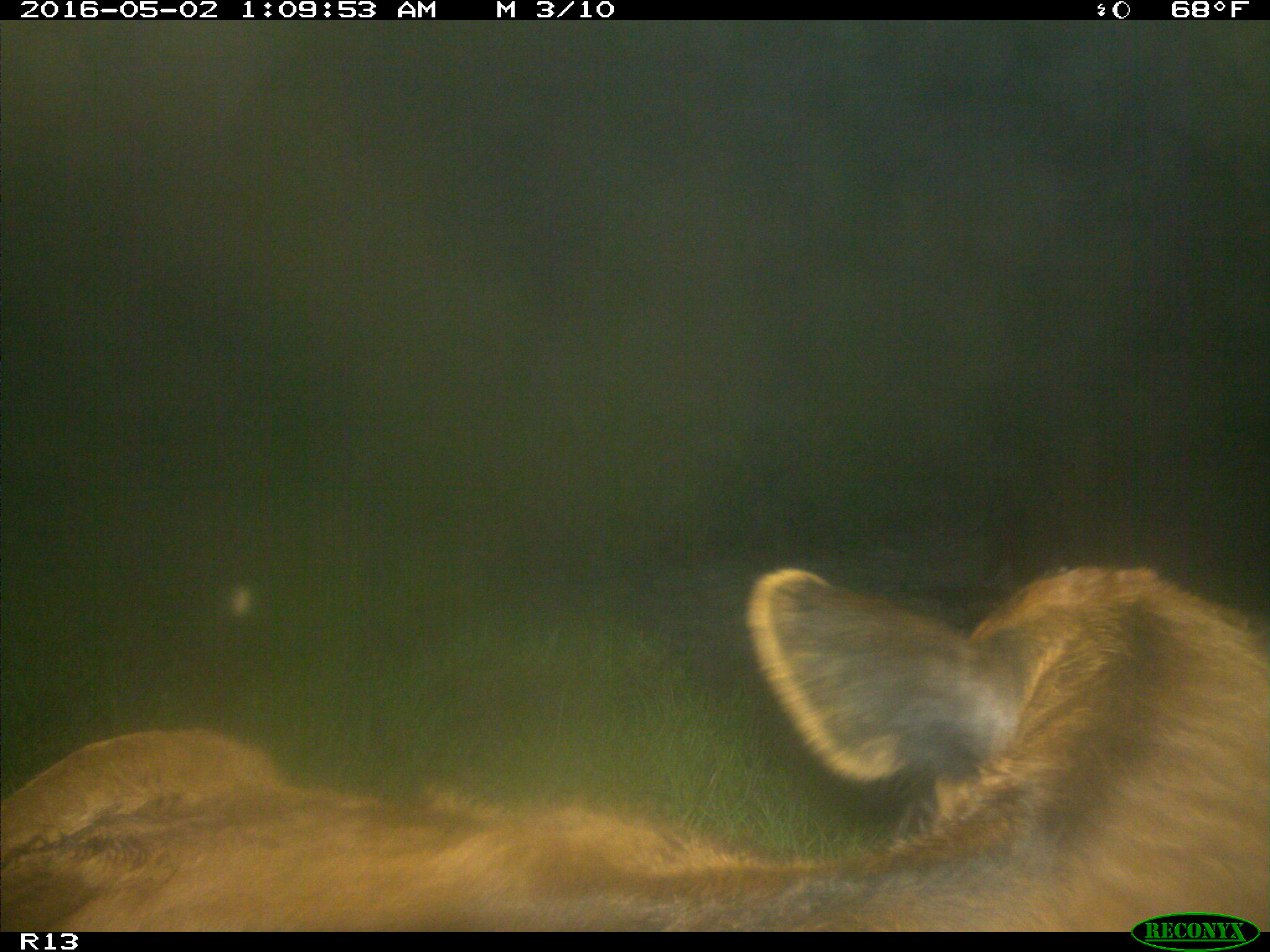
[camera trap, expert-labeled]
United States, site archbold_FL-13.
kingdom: Animalia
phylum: Chordata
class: Mammalia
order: Artiodactyla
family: Bovidae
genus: Bos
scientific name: Bos taurus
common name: domestic cow